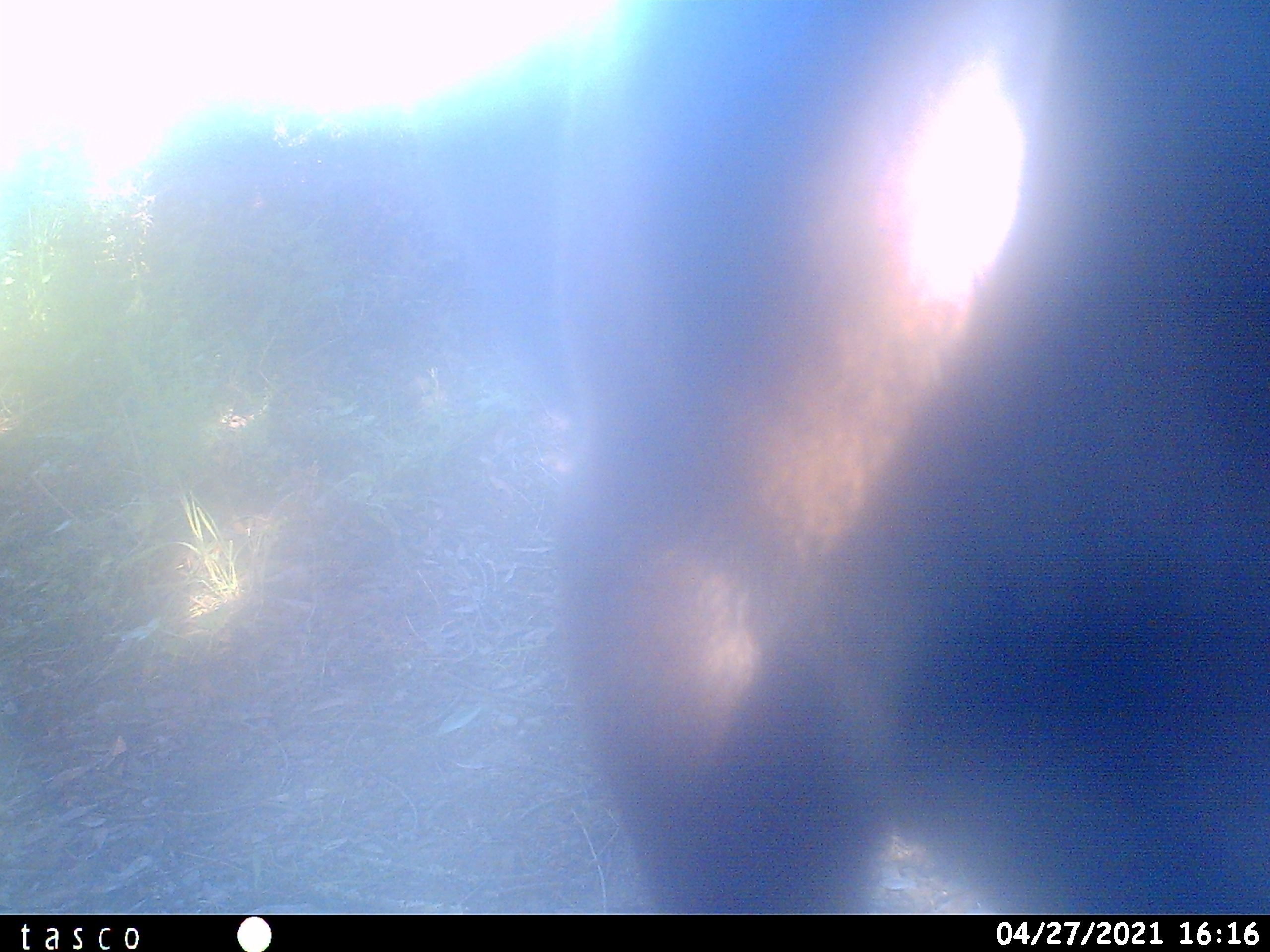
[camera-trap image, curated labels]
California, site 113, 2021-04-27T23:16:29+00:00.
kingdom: Animalia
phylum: Chordata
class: Mammalia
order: Artiodactyla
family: Bovidae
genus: Bos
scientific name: Bos taurus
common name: domestic cattle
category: cattle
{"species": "cattle (domestic cattle) (Bos taurus)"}